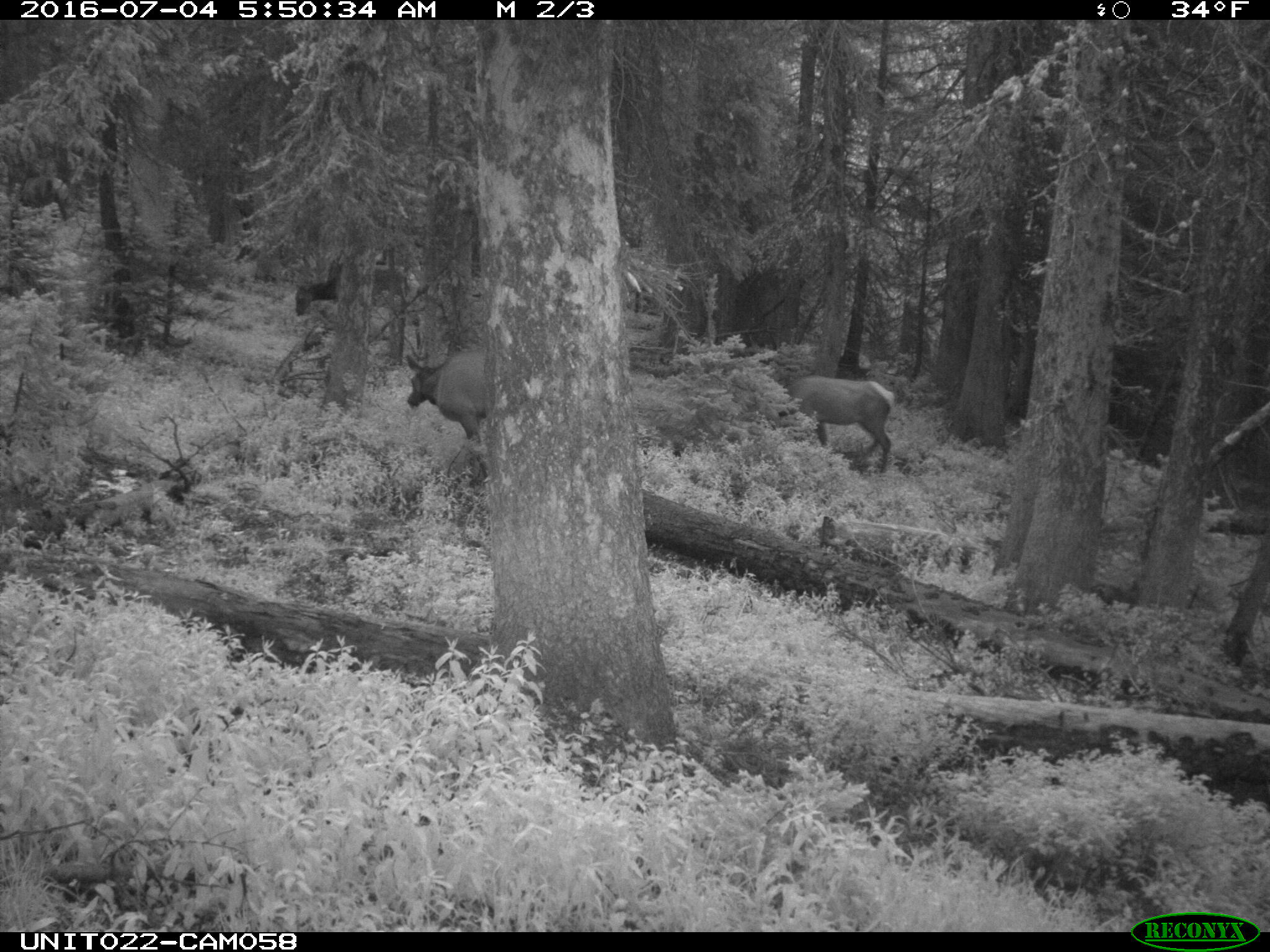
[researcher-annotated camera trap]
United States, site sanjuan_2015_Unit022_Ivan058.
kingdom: Animalia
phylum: Chordata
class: Mammalia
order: Artiodactyla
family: Cervidae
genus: Cervus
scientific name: Cervus elaphus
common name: red deer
Cervus elaphus (red deer).